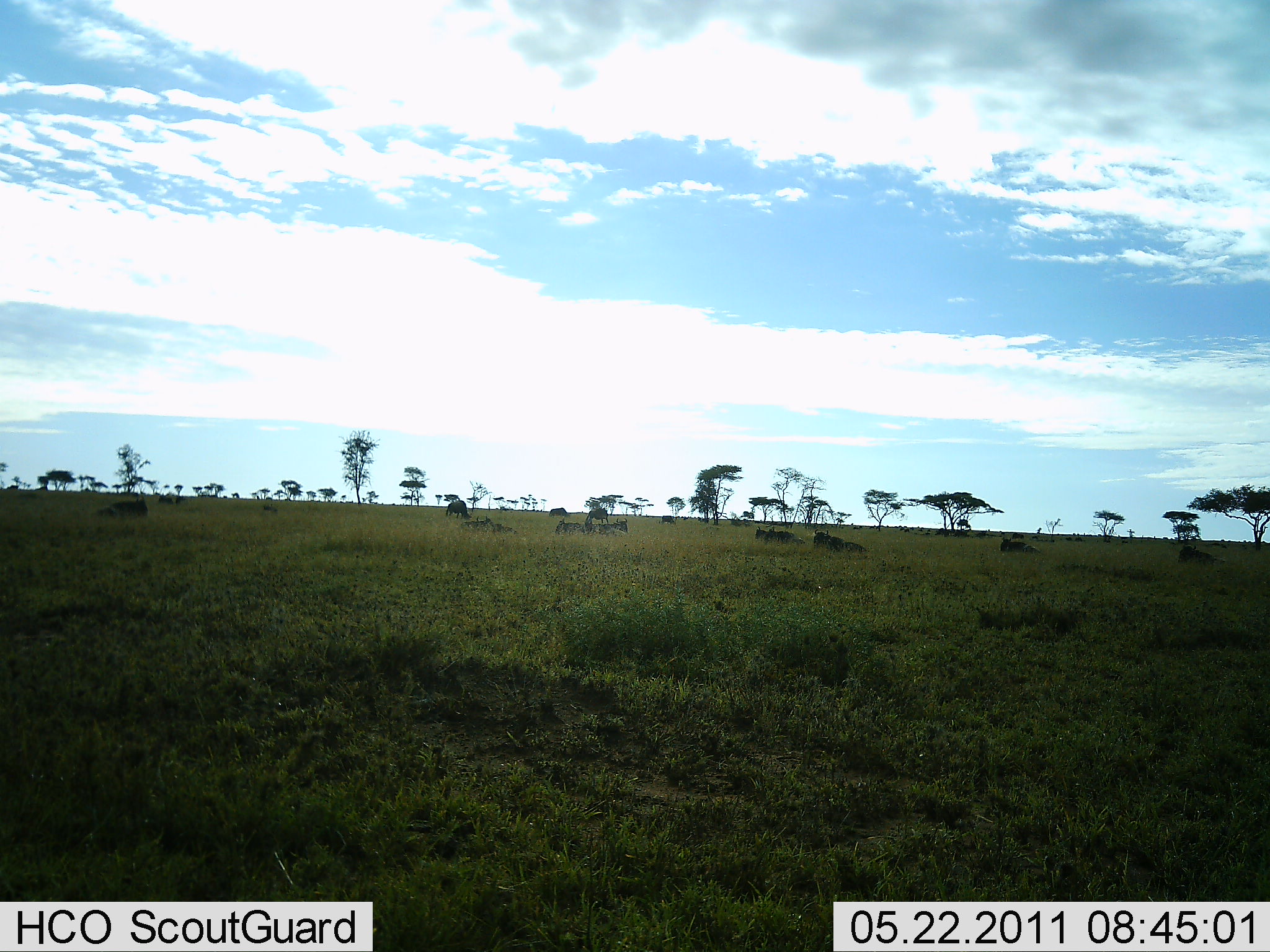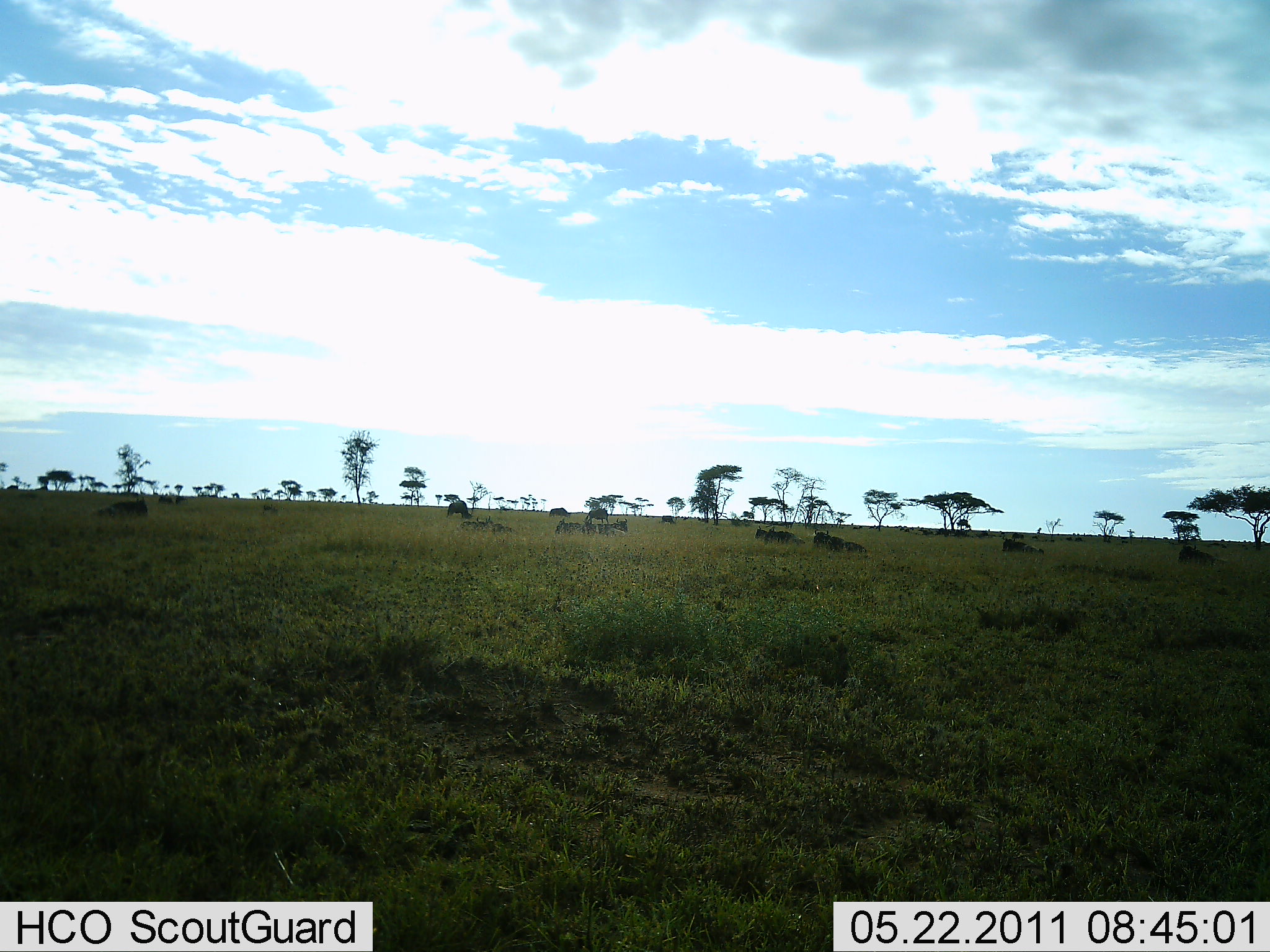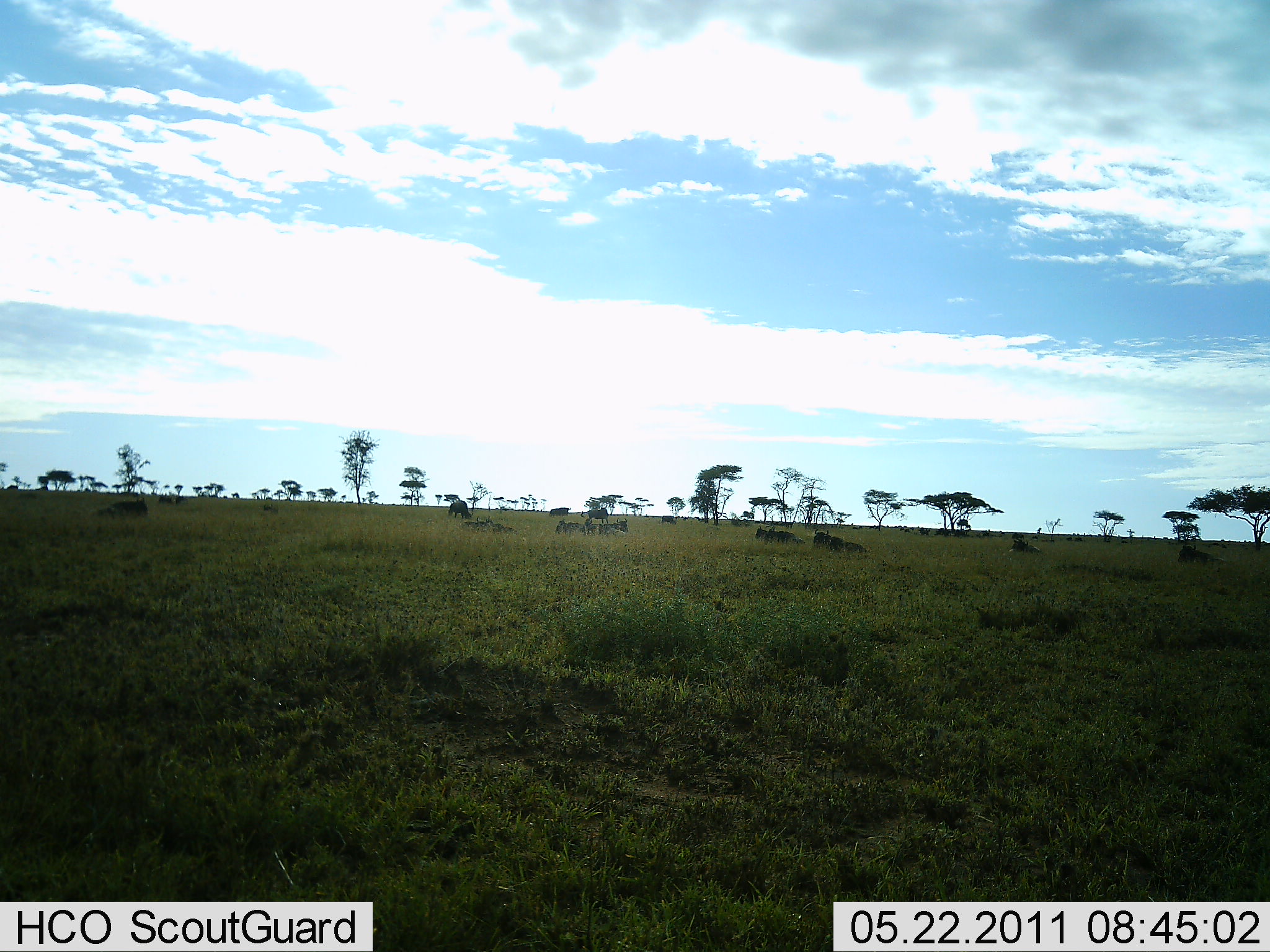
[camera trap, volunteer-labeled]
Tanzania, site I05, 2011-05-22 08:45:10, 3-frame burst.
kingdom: Animalia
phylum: Chordata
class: Mammalia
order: Artiodactyla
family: Bovidae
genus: Connochaetes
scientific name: Connochaetes taurinus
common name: blue wildebeest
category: wildebeest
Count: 11-50.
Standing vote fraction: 0%.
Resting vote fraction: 100%.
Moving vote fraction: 20%.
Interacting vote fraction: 0%.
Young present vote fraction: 0%.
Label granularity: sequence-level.